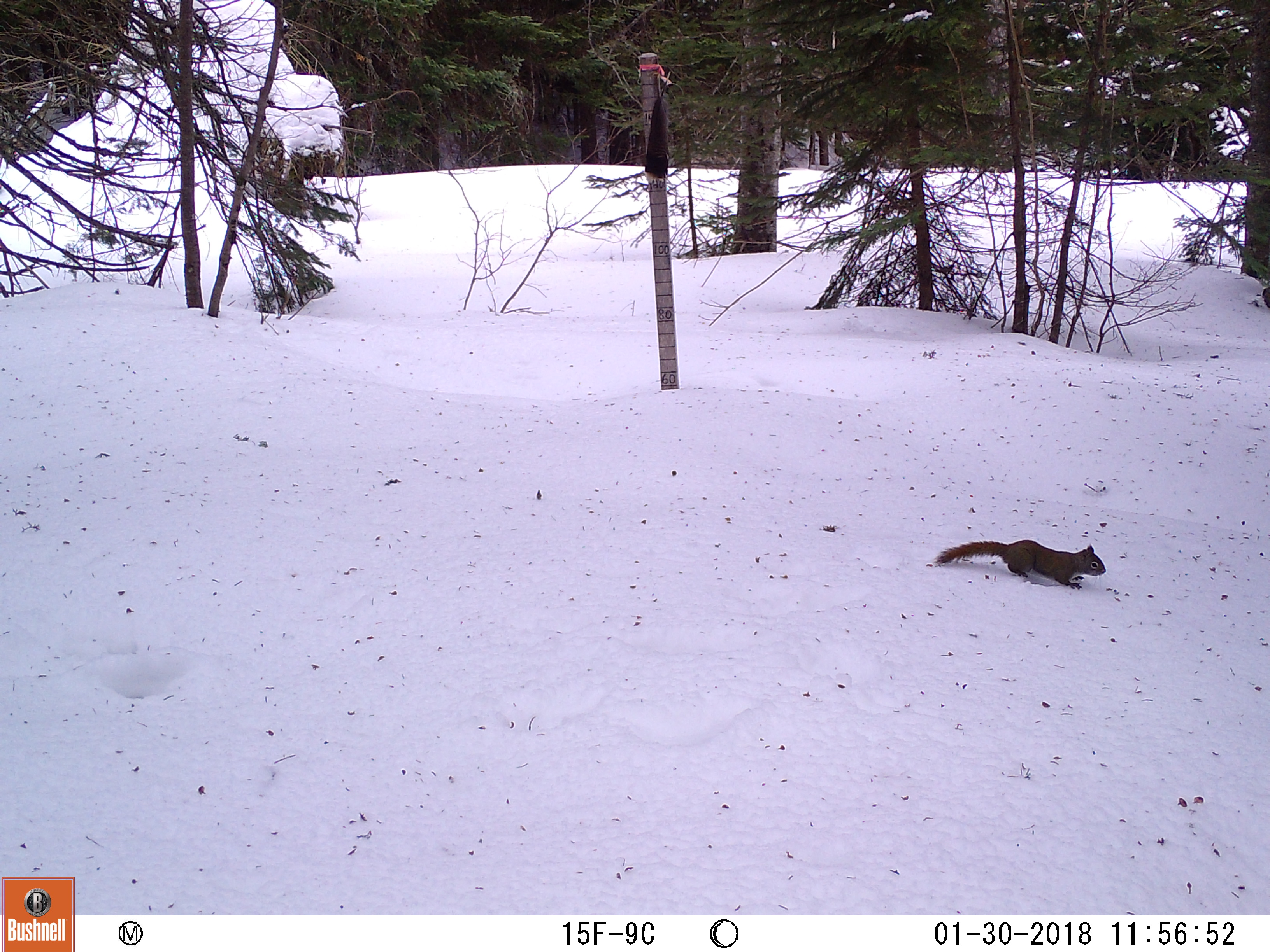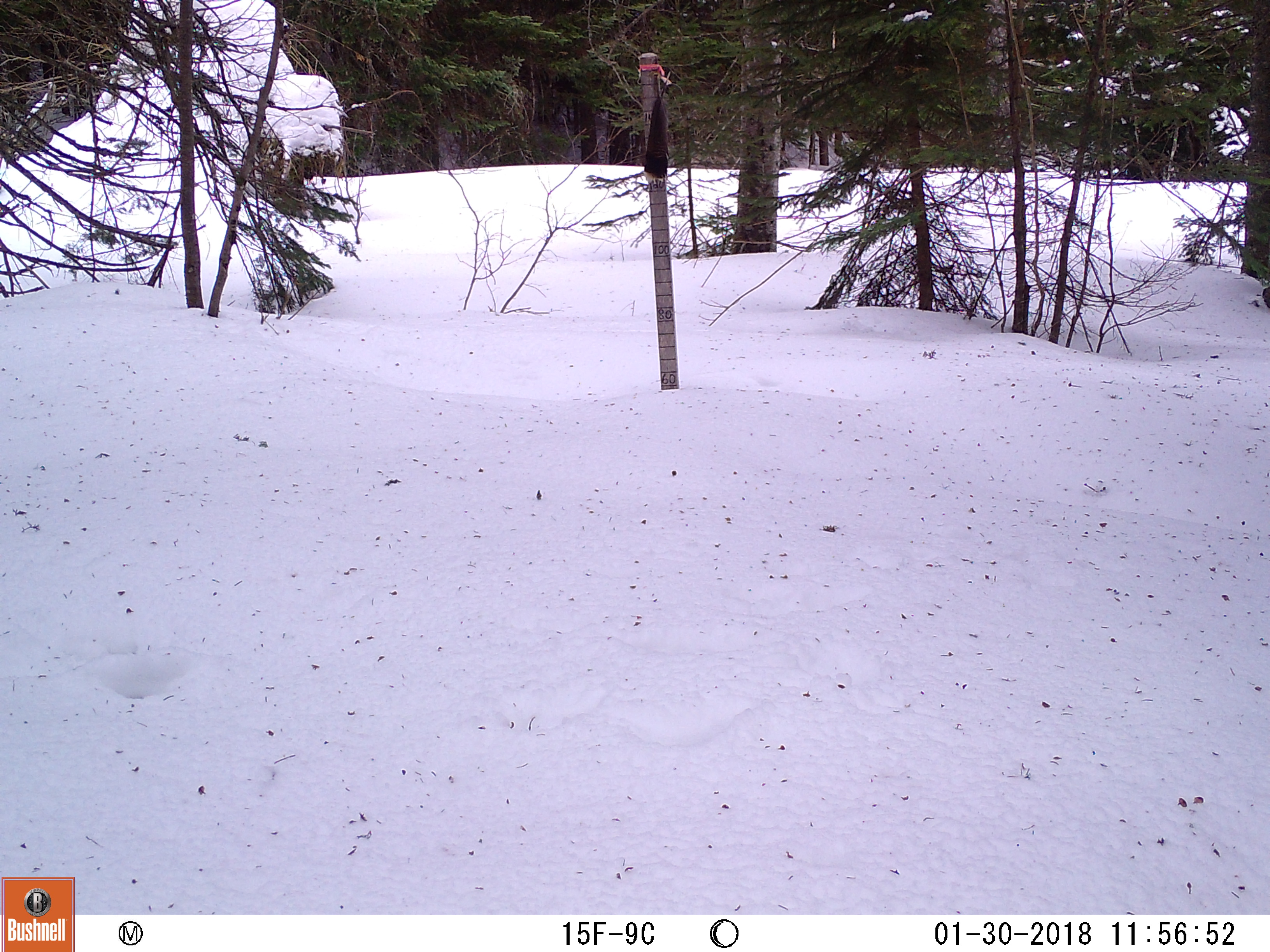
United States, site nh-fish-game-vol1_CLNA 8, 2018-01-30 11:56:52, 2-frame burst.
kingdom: Animalia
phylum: Chordata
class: Mammalia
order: Rodentia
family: Sciuridae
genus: Tamiasciurus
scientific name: Tamiasciurus hudsonicus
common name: red squirrel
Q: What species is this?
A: Red squirrel (Tamiasciurus hudsonicus).